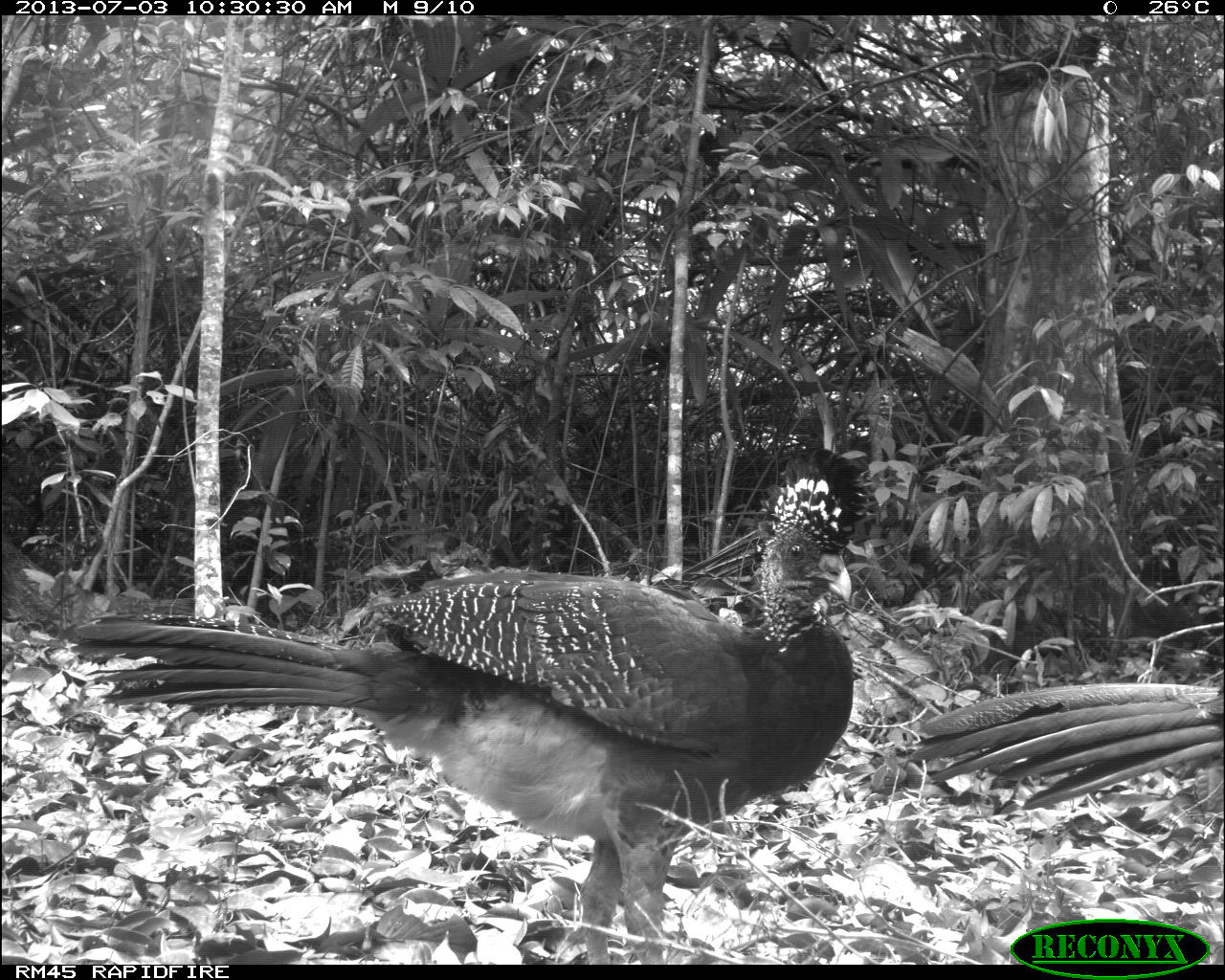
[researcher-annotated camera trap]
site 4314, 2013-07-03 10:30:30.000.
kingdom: Animalia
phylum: Chordata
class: Aves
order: Galliformes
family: Cracidae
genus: Crax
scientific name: Crax rubra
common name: great curassow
Crax rubra (great curassow), count 2.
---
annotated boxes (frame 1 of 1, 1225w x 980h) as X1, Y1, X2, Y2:
crax rubra: 67, 446, 872, 963; 908, 681, 1224, 807